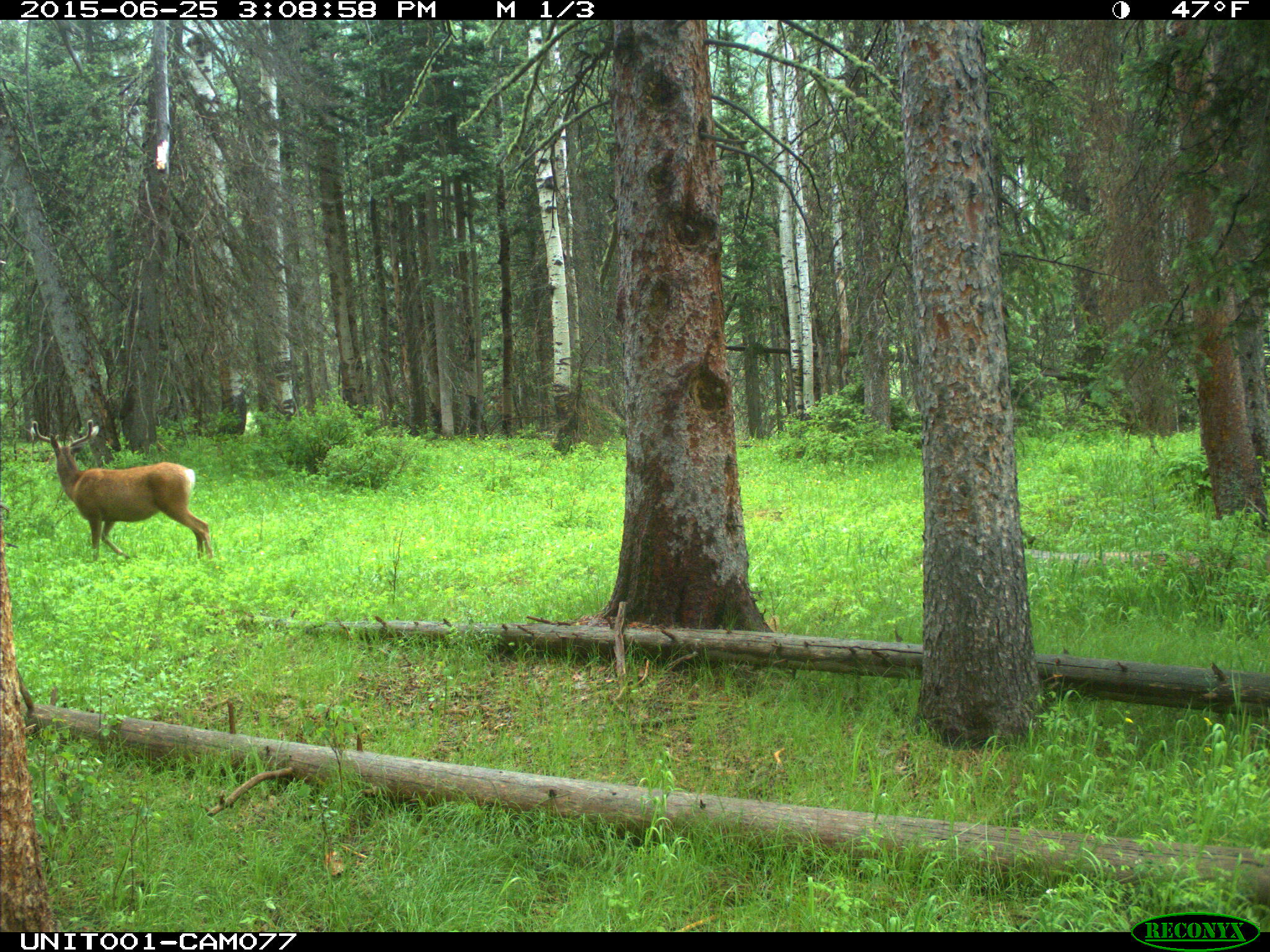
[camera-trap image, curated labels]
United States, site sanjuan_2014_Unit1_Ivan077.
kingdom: Animalia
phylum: Chordata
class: Mammalia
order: Artiodactyla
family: Cervidae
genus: Odocoileus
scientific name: Odocoileus hemionus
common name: mule deer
Odocoileus hemionus (mule deer).